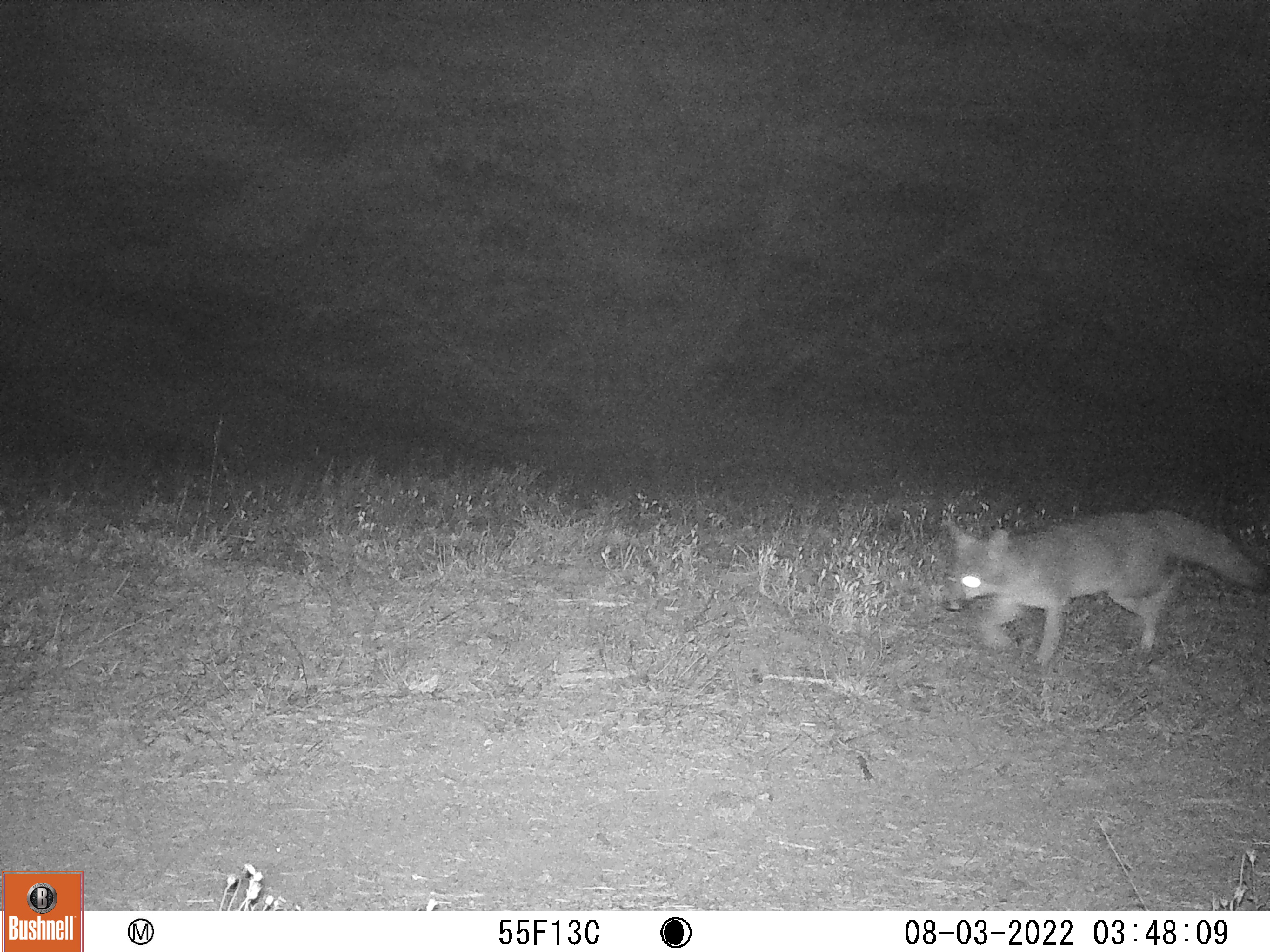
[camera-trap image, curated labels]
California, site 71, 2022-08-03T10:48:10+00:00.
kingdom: Animalia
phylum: Chordata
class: Mammalia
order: Carnivora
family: Canidae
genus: Urocyon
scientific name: Urocyon cinereoargenteus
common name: gray fox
Gray fox (Urocyon cinereoargenteus).